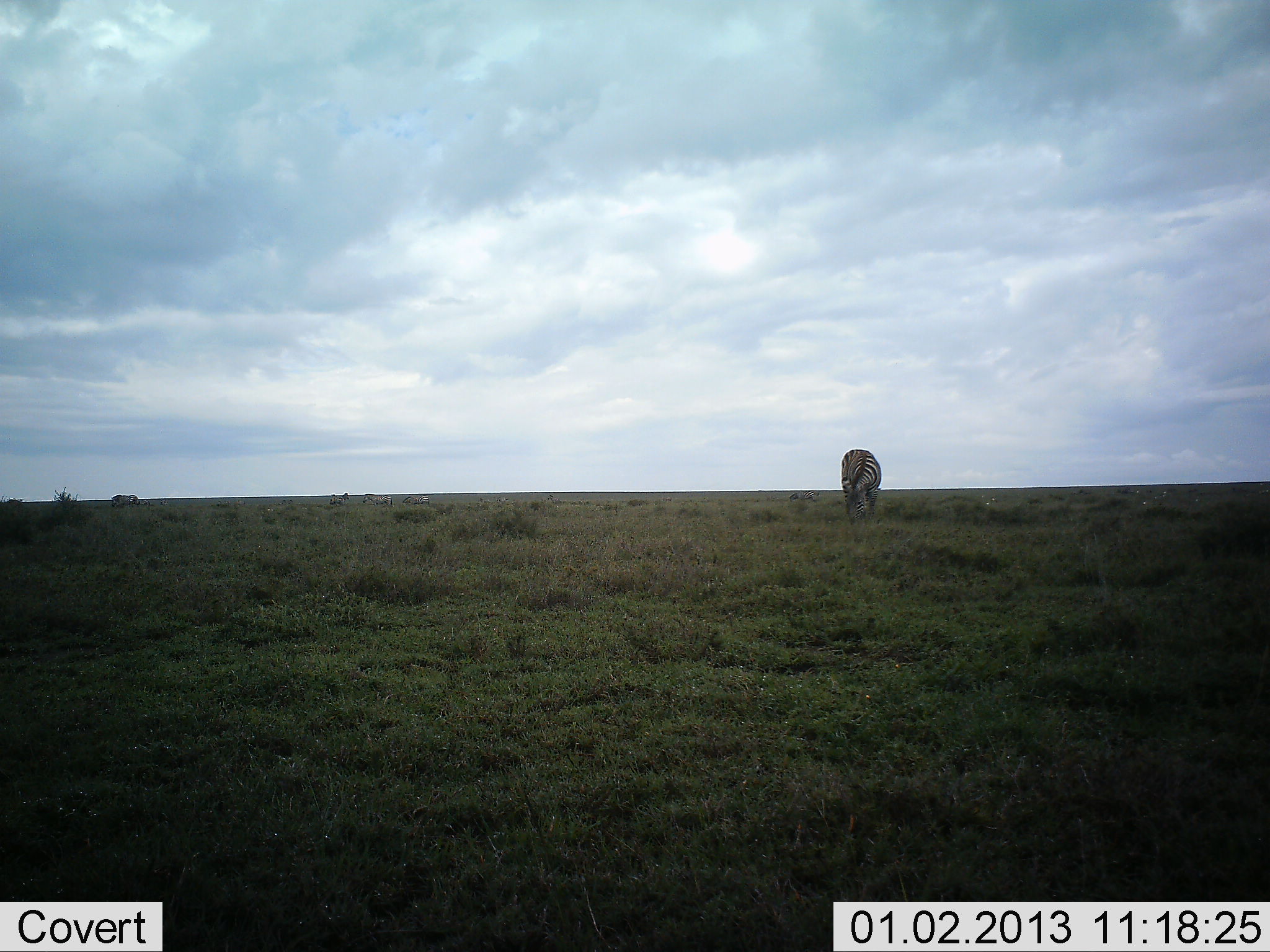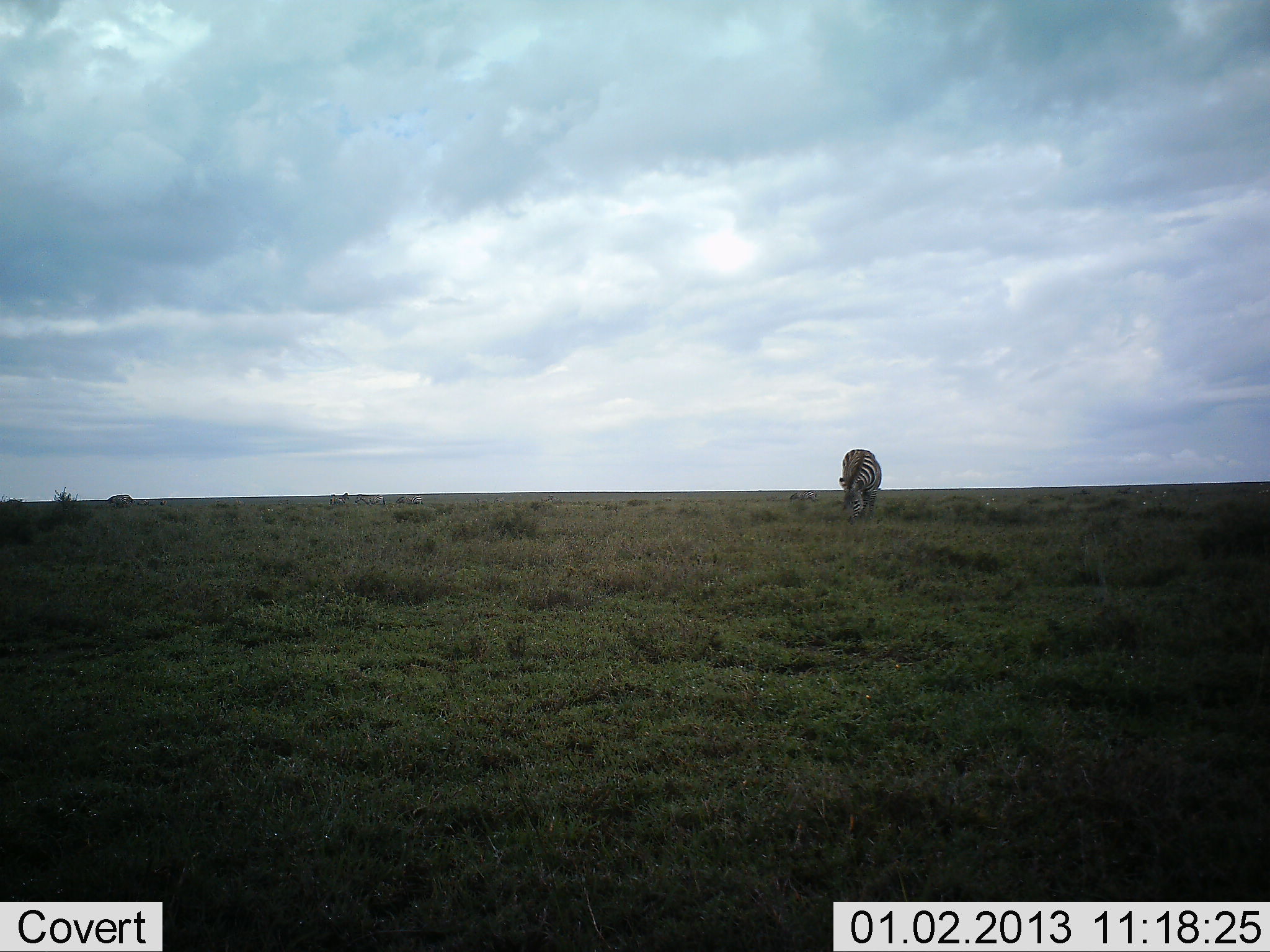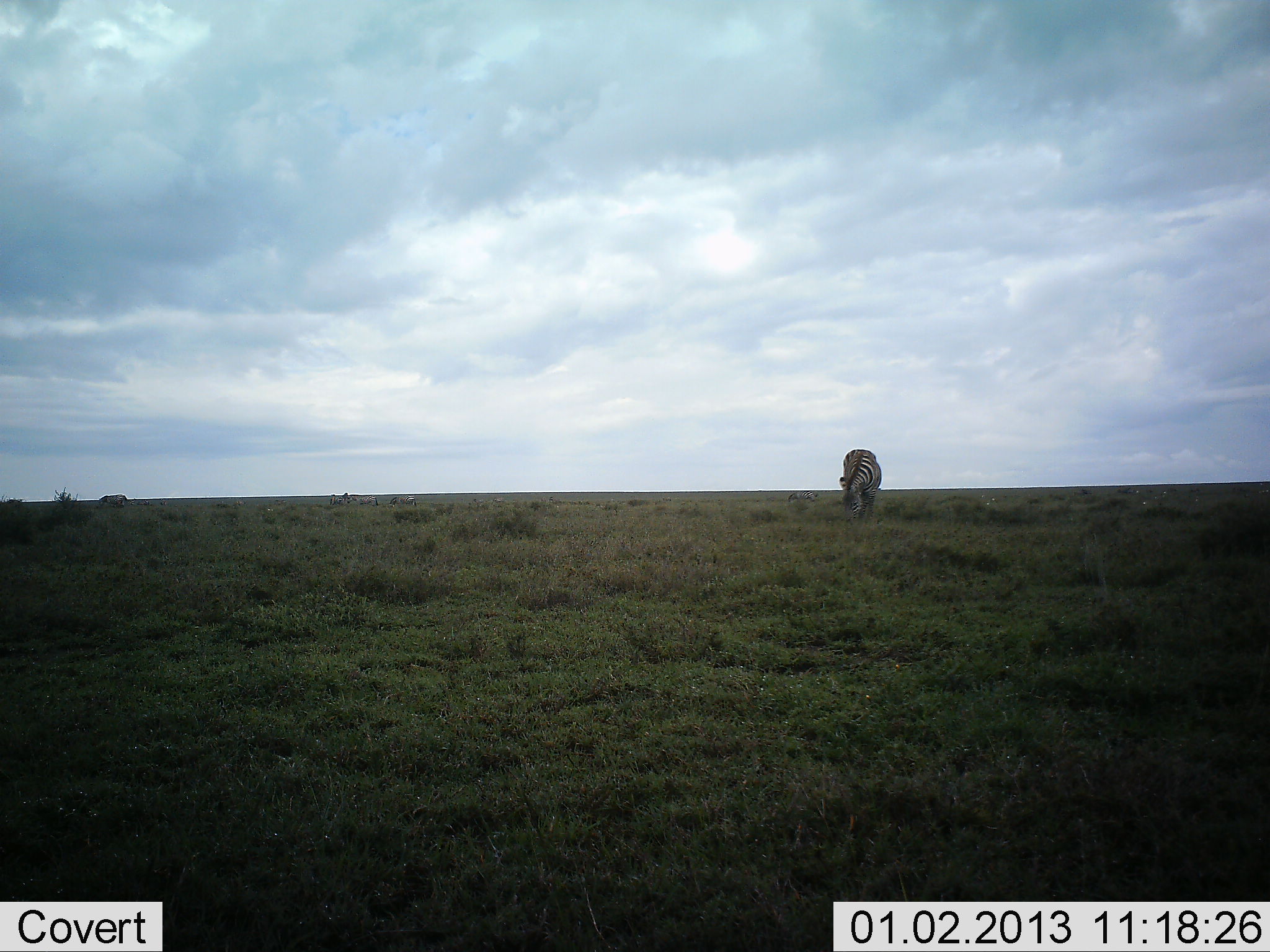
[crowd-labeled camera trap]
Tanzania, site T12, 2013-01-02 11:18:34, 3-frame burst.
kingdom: Animalia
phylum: Chordata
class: Mammalia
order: Perissodactyla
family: Equidae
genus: Equus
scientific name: Equus quagga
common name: plains zebra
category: zebra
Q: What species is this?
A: Zebra (plains zebra) (Equus quagga).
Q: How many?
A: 2.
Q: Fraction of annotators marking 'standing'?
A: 30%.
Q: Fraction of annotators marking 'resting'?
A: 0%.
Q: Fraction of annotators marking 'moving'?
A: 20%.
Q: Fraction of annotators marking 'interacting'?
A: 0%.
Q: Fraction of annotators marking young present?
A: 0%.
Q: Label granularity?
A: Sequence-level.